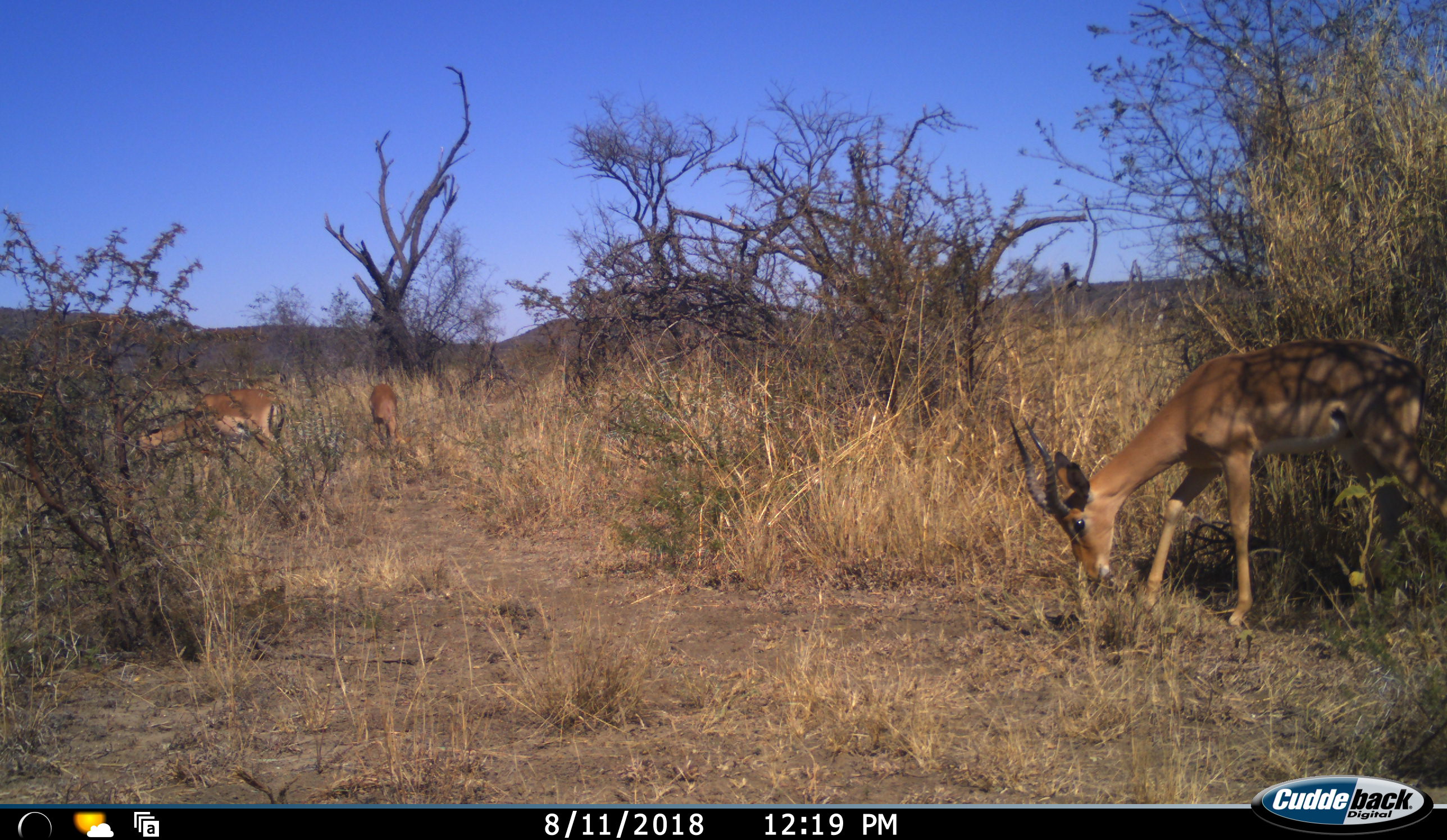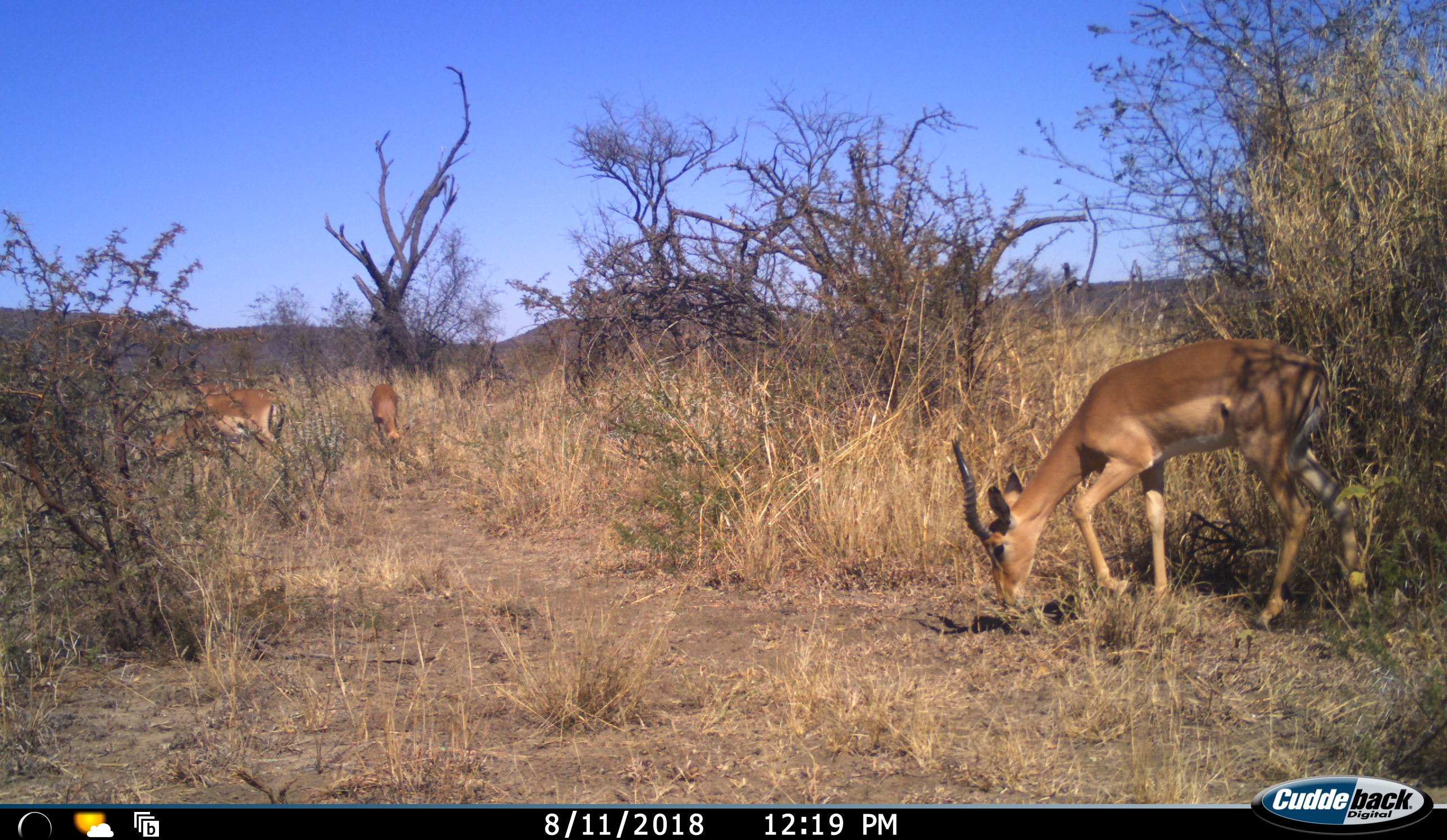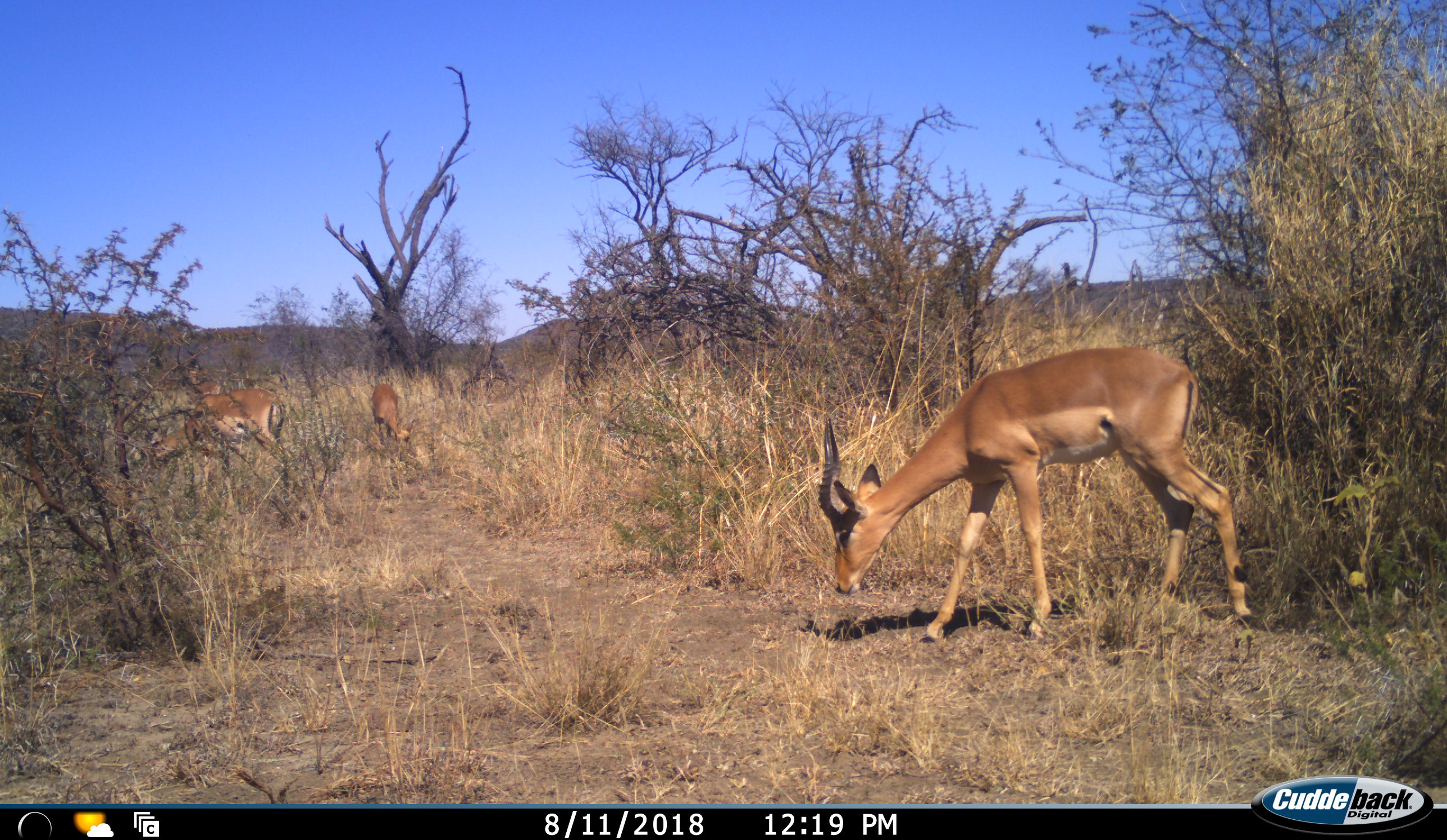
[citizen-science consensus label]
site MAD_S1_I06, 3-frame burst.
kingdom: Animalia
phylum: Chordata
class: Mammalia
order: Artiodactyla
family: Bovidae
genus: Aepyceros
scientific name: Aepyceros melampus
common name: impala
Impala (Aepyceros melampus), count 3. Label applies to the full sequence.